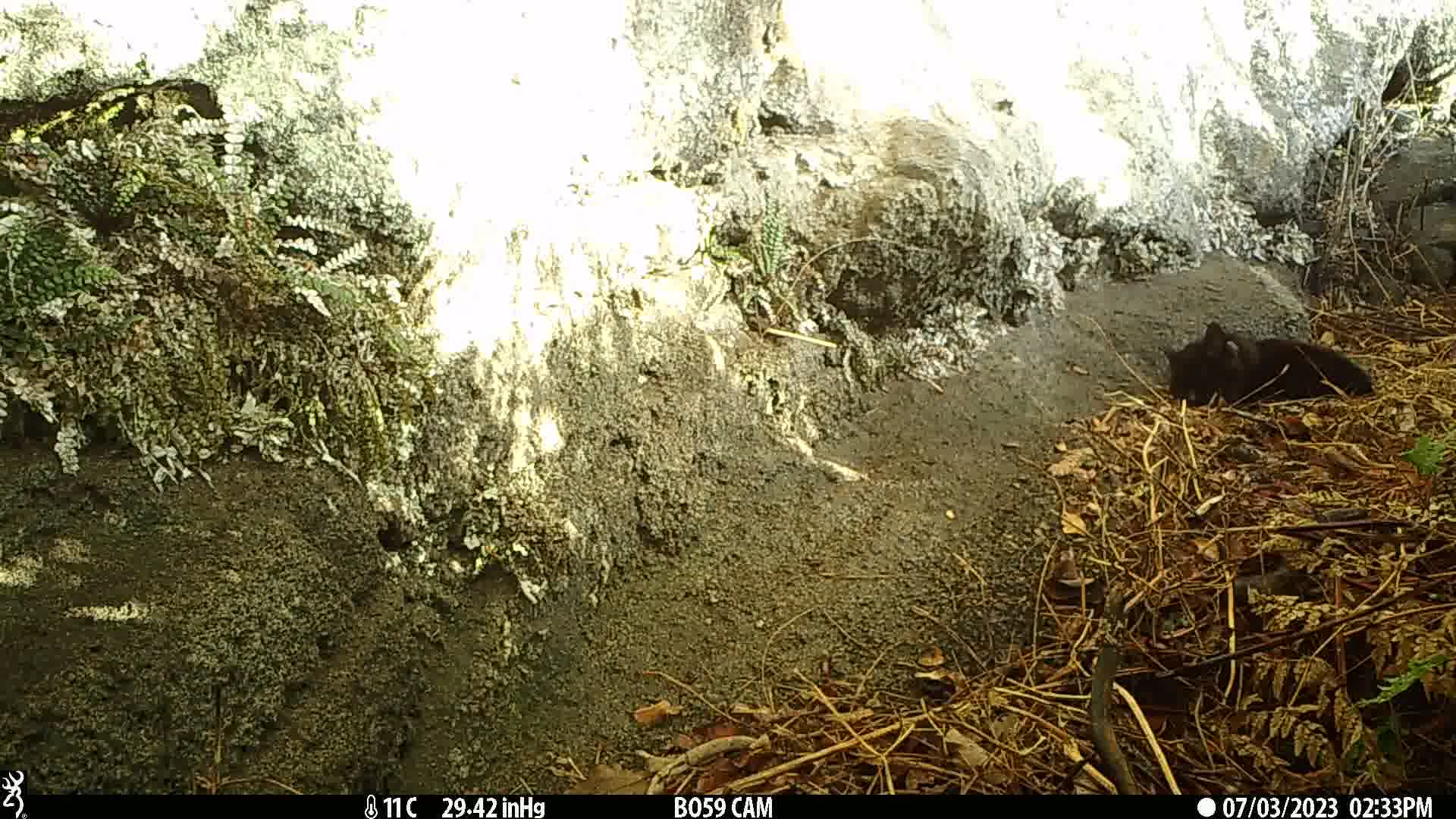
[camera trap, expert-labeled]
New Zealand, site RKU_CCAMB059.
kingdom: Animalia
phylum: Chordata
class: Mammalia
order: Carnivora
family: Felidae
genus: Felis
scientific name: Felis catus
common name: domestic cat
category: cat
Cat (domestic cat) (Felis catus).